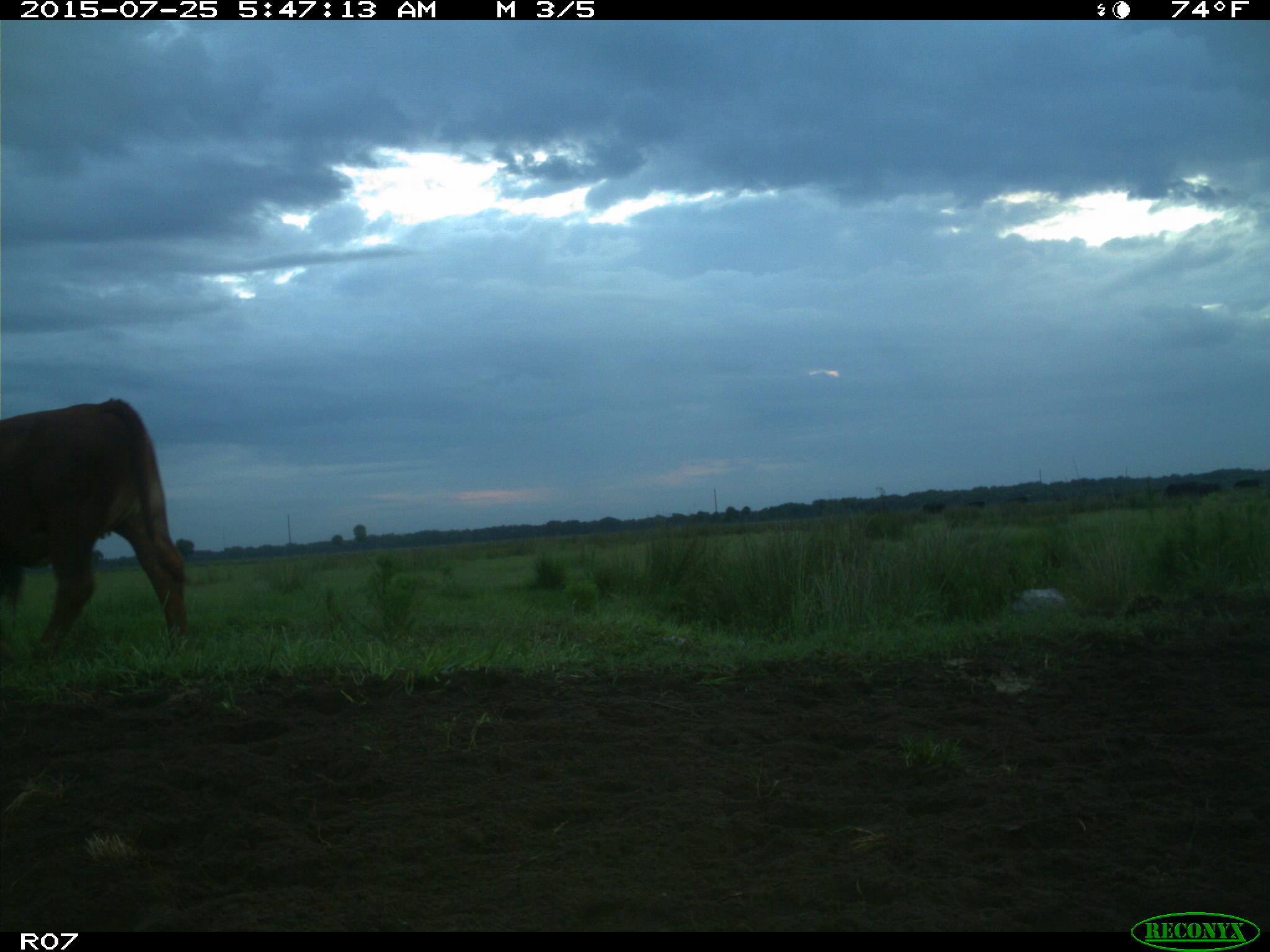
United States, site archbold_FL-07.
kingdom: Animalia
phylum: Chordata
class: Mammalia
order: Artiodactyla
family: Bovidae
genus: Bos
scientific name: Bos taurus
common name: domestic cow